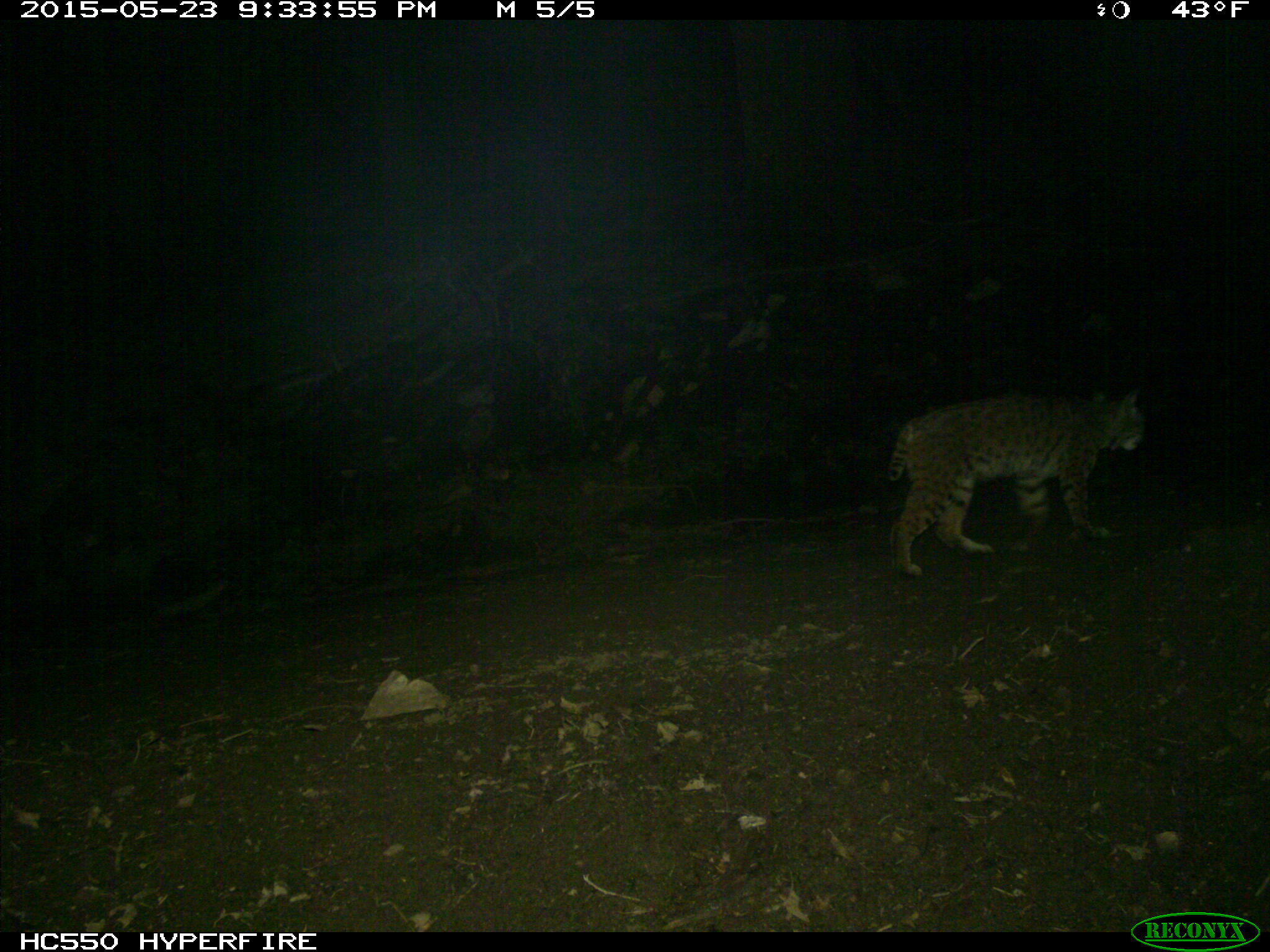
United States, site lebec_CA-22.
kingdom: Animalia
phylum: Chordata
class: Mammalia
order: Carnivora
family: Felidae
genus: Lynx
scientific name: Lynx rufus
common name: bobcat